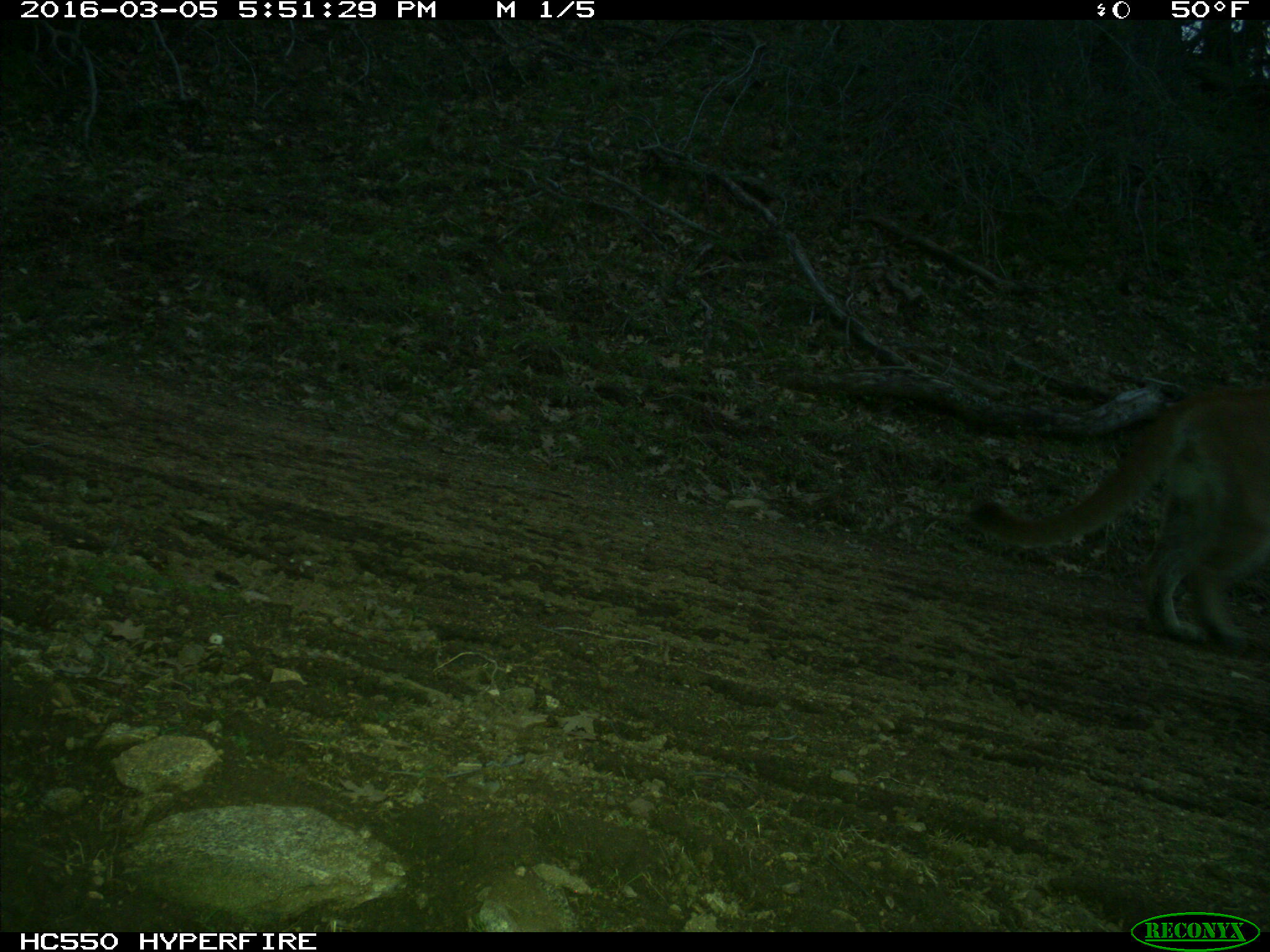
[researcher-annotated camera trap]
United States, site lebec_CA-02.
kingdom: Animalia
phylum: Chordata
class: Mammalia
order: Carnivora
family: Felidae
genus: Puma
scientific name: Puma concolor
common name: mountain lion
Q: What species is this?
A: Puma concolor (mountain lion).